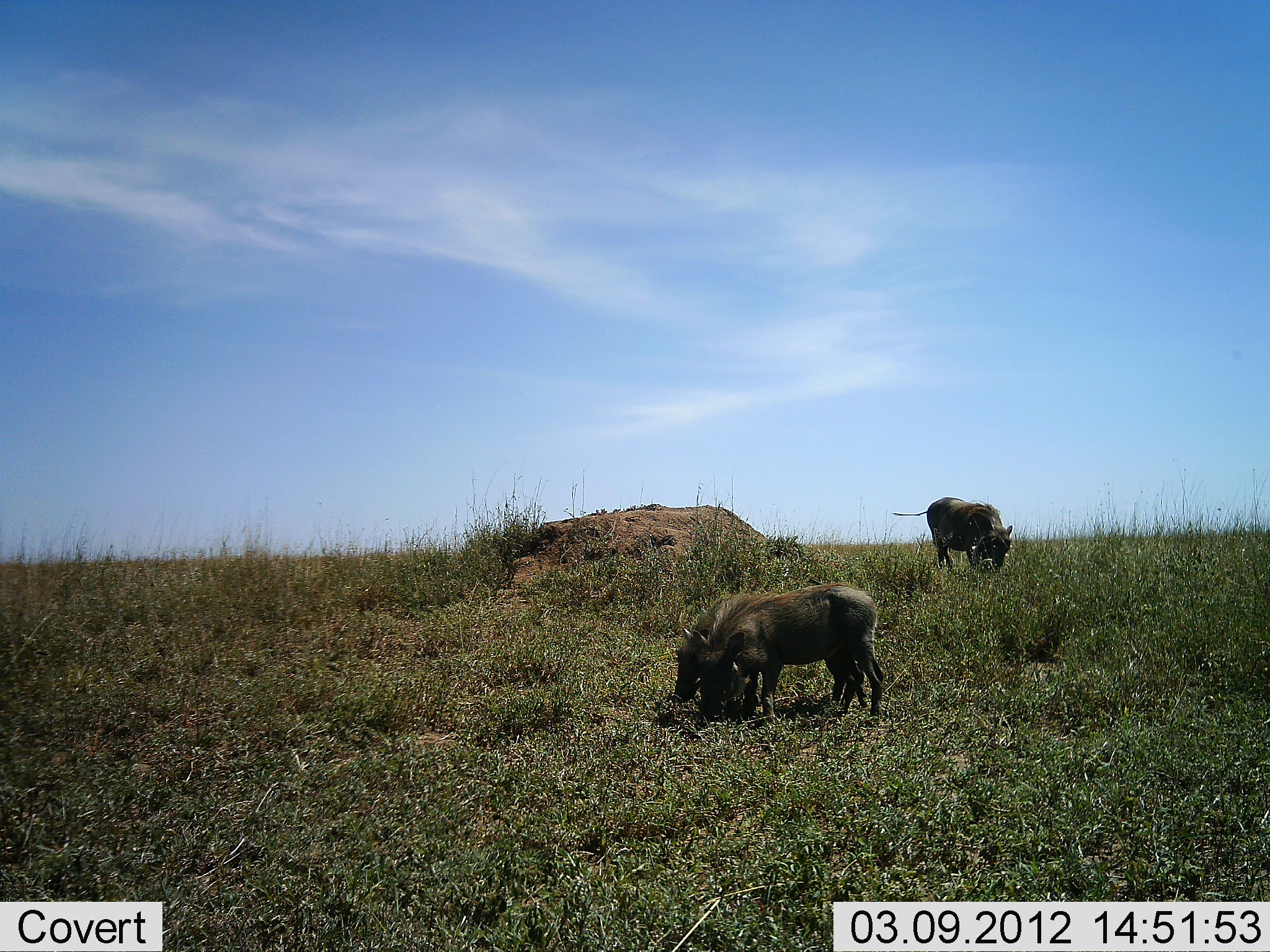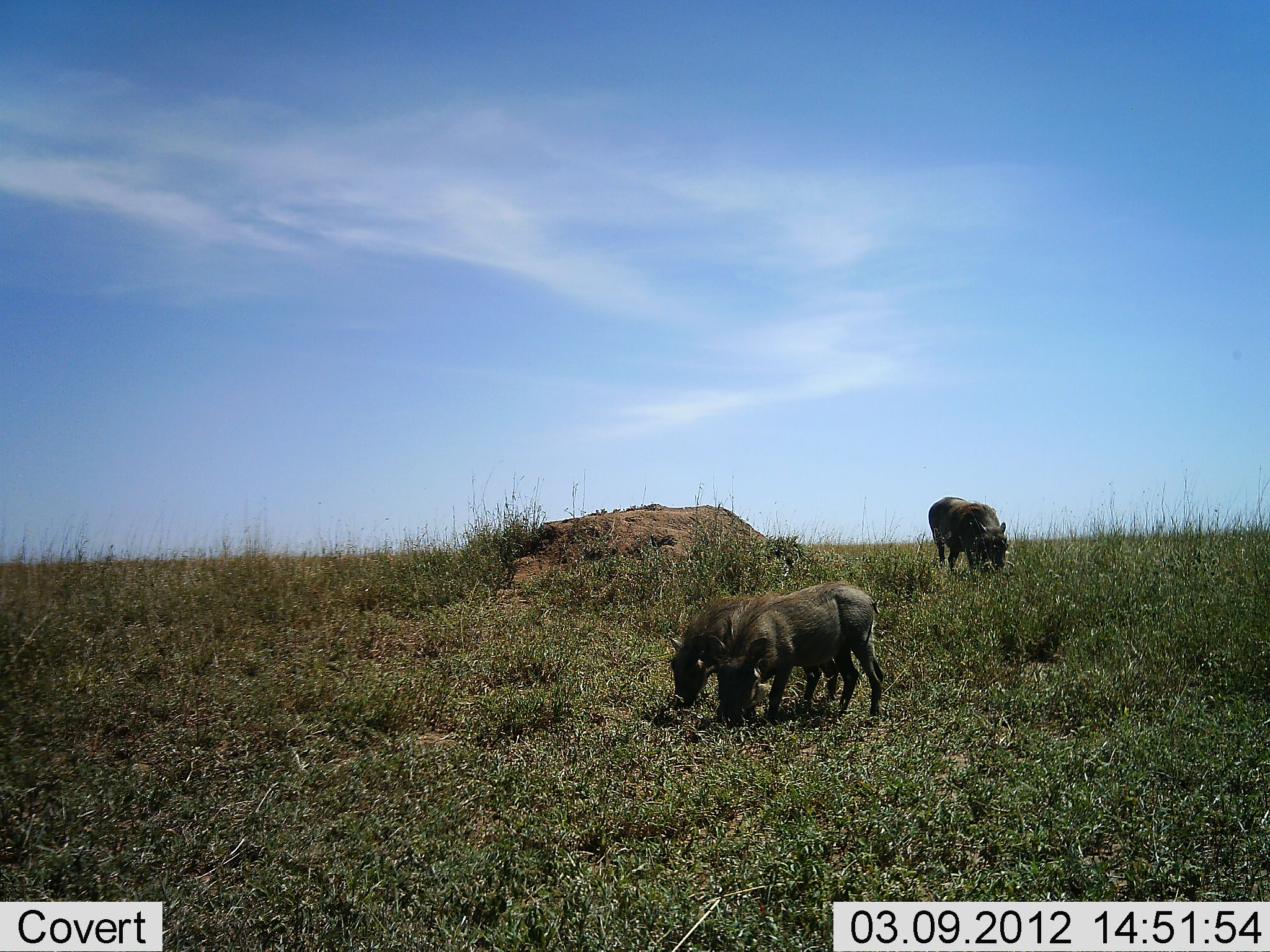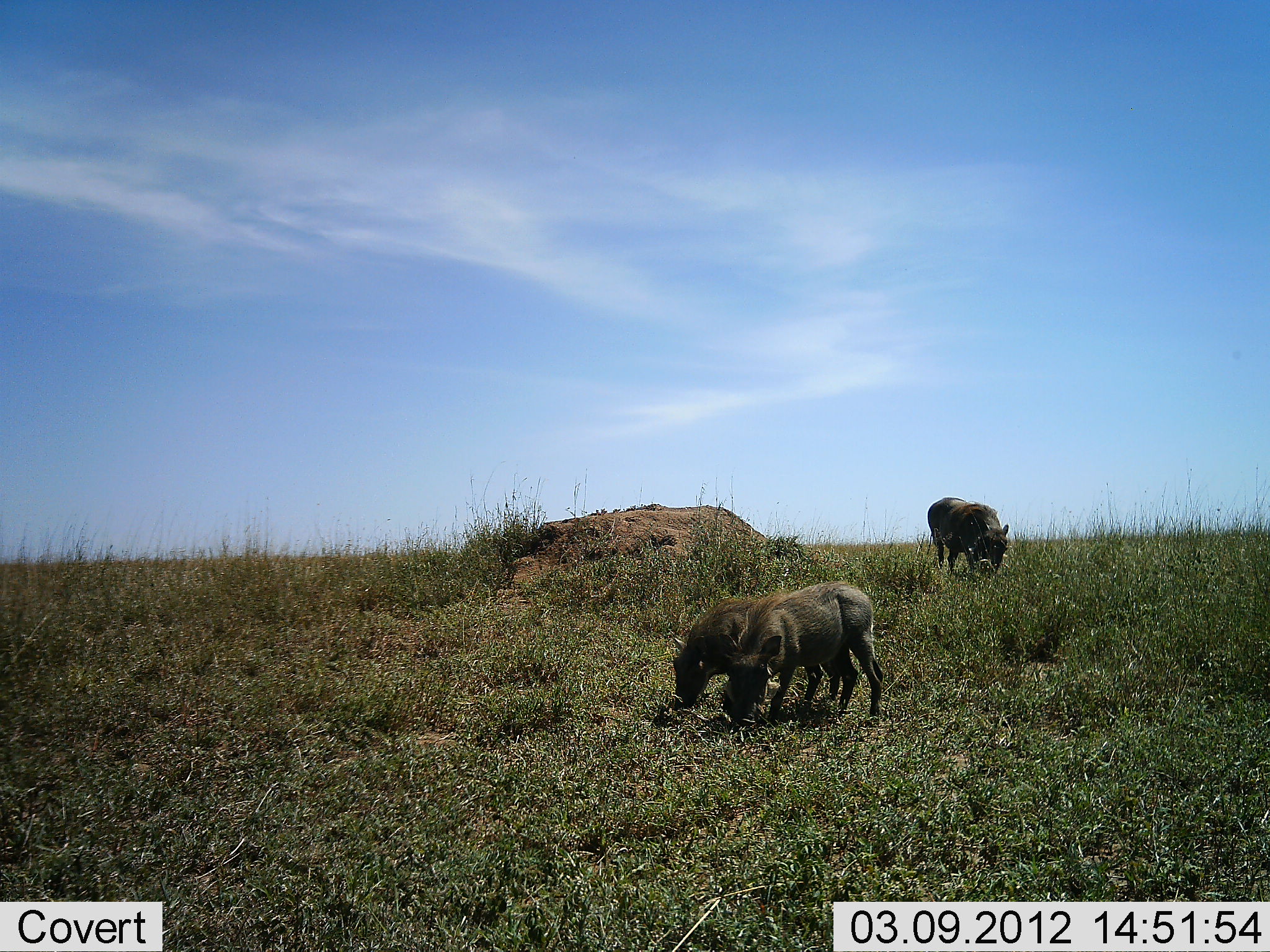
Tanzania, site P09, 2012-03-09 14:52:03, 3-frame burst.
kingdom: Animalia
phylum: Chordata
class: Mammalia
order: Artiodactyla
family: Suidae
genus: Phacochoerus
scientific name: Phacochoerus africanus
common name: warthog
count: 3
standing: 6%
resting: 0%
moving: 0%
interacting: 0%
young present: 38%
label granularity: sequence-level